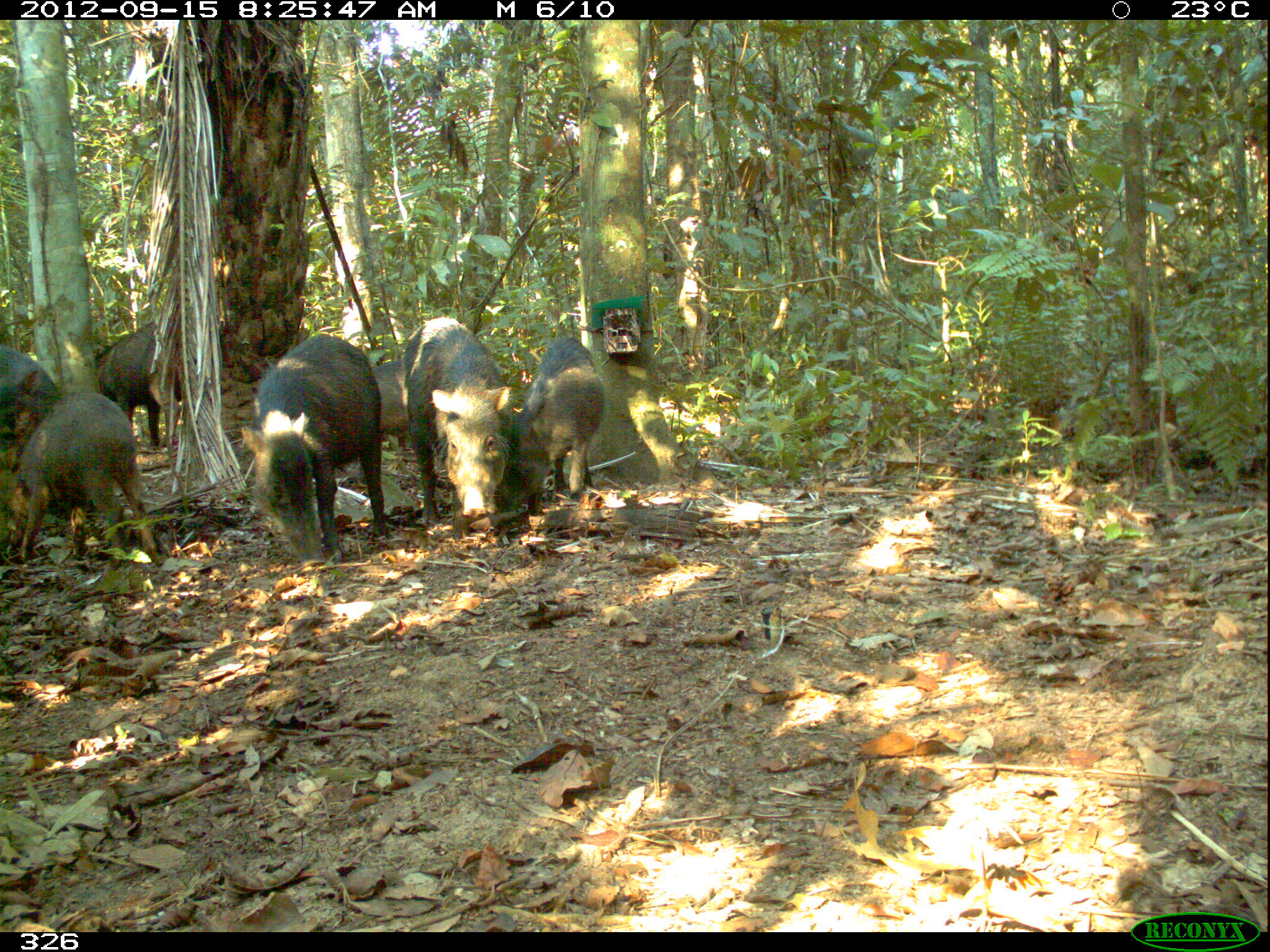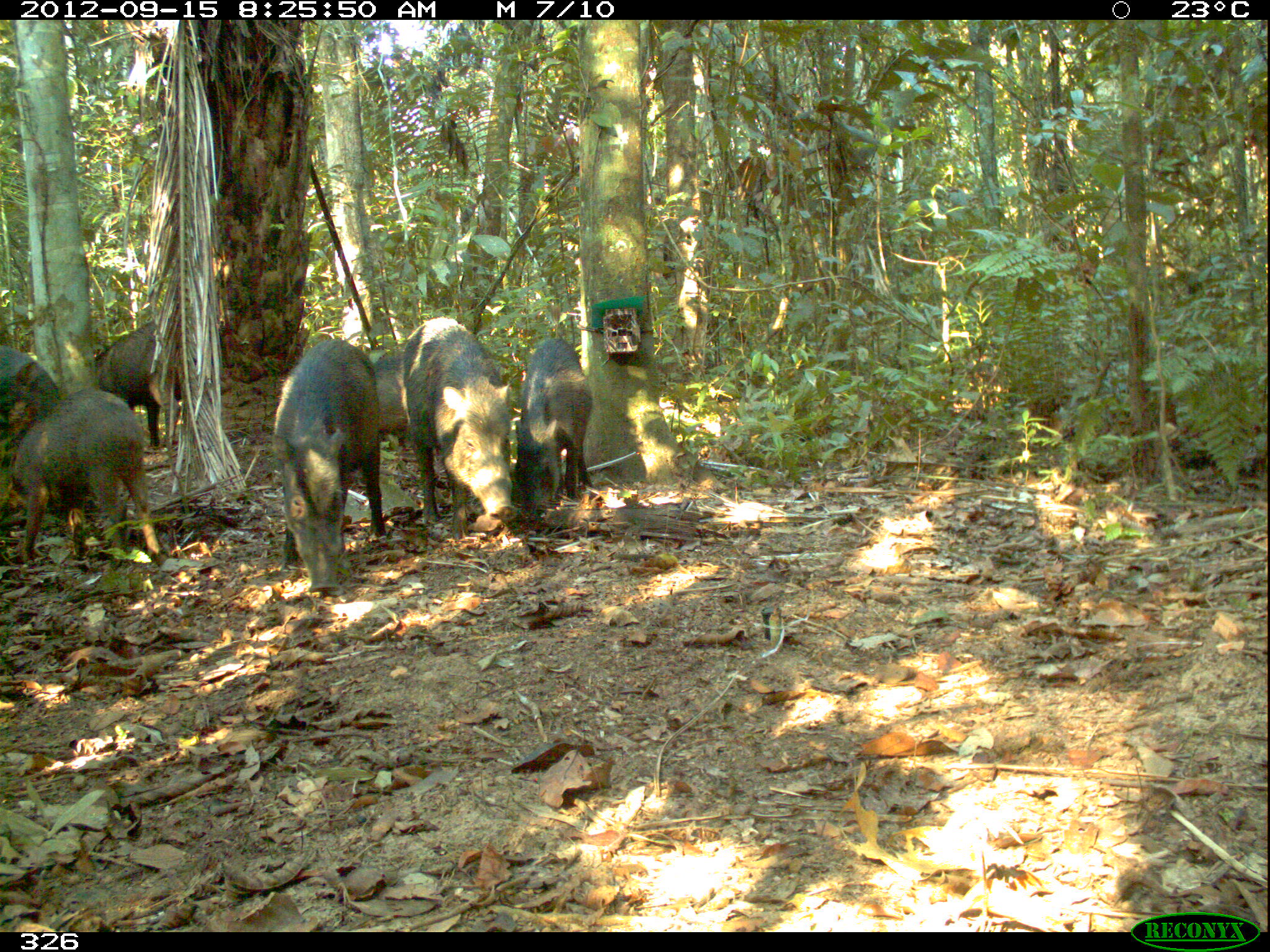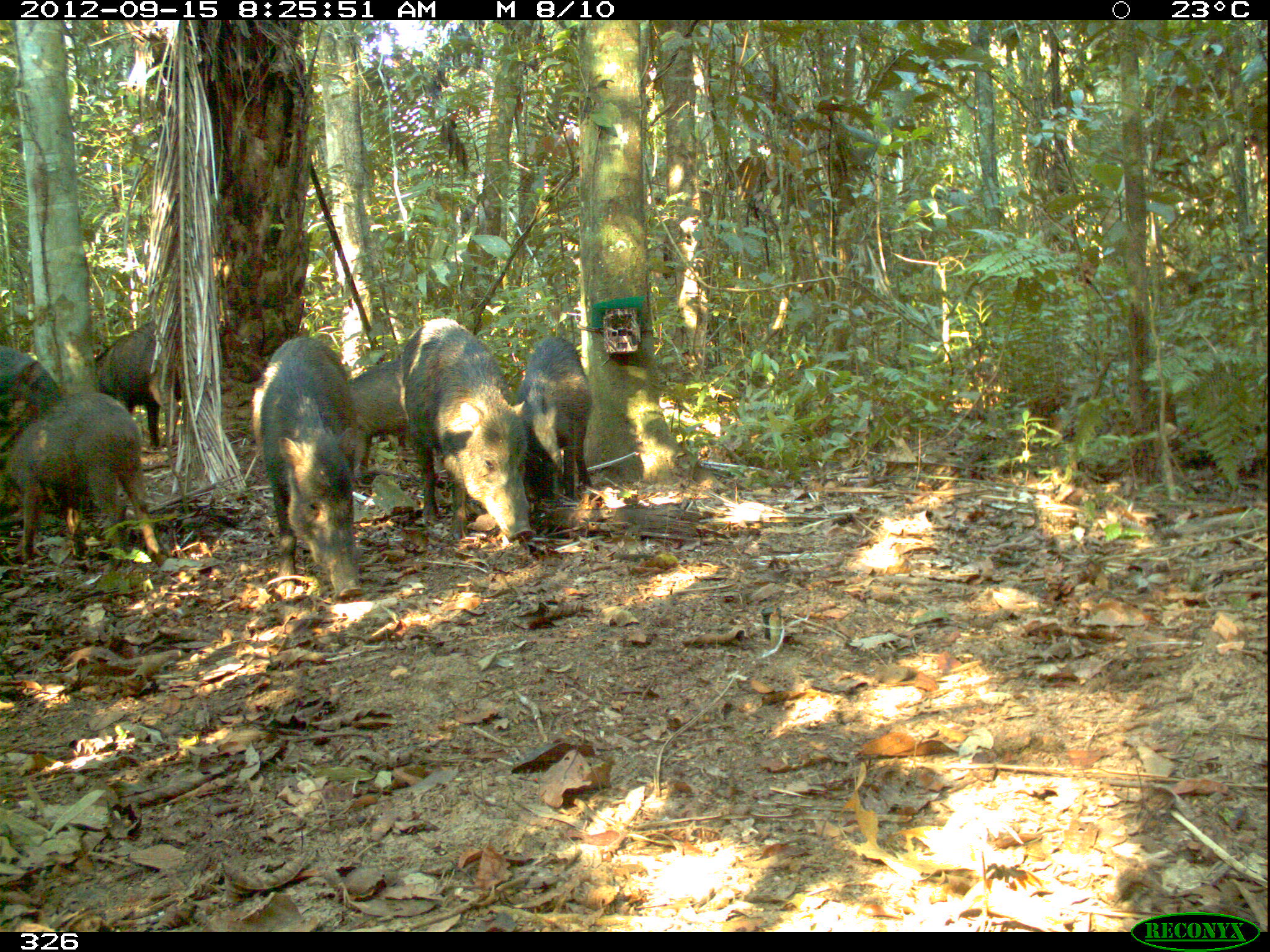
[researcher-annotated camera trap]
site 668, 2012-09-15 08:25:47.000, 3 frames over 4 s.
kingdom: Animalia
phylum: Chordata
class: Mammalia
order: Artiodactyla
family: Tayassuidae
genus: Tayassu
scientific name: Tayassu pecari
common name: white-lipped peccary